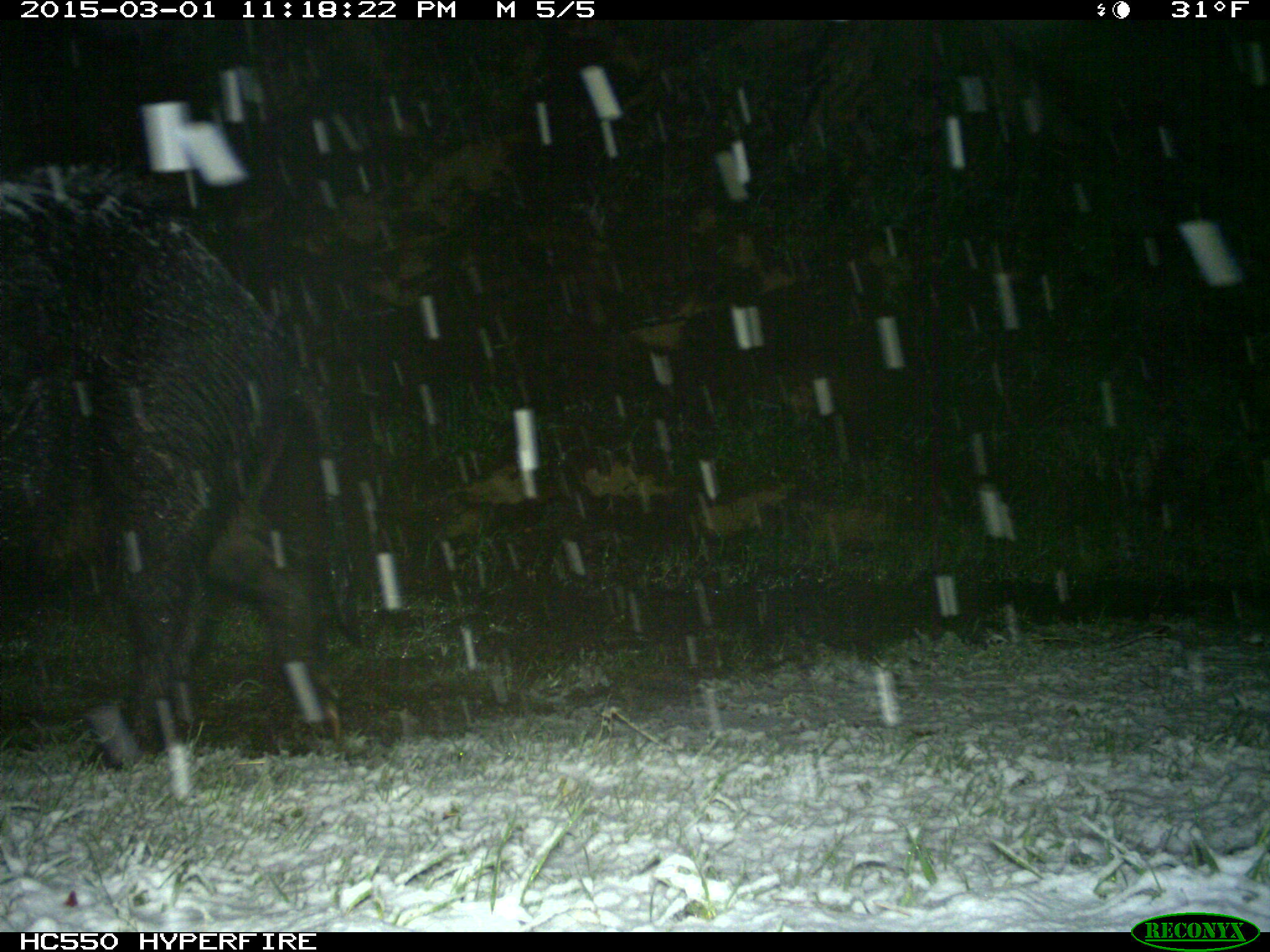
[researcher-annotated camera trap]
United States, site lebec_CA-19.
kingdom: Animalia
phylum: Chordata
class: Mammalia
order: Artiodactyla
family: Suidae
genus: Sus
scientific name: Sus scrofa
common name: wild boar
Sus scrofa (wild boar).